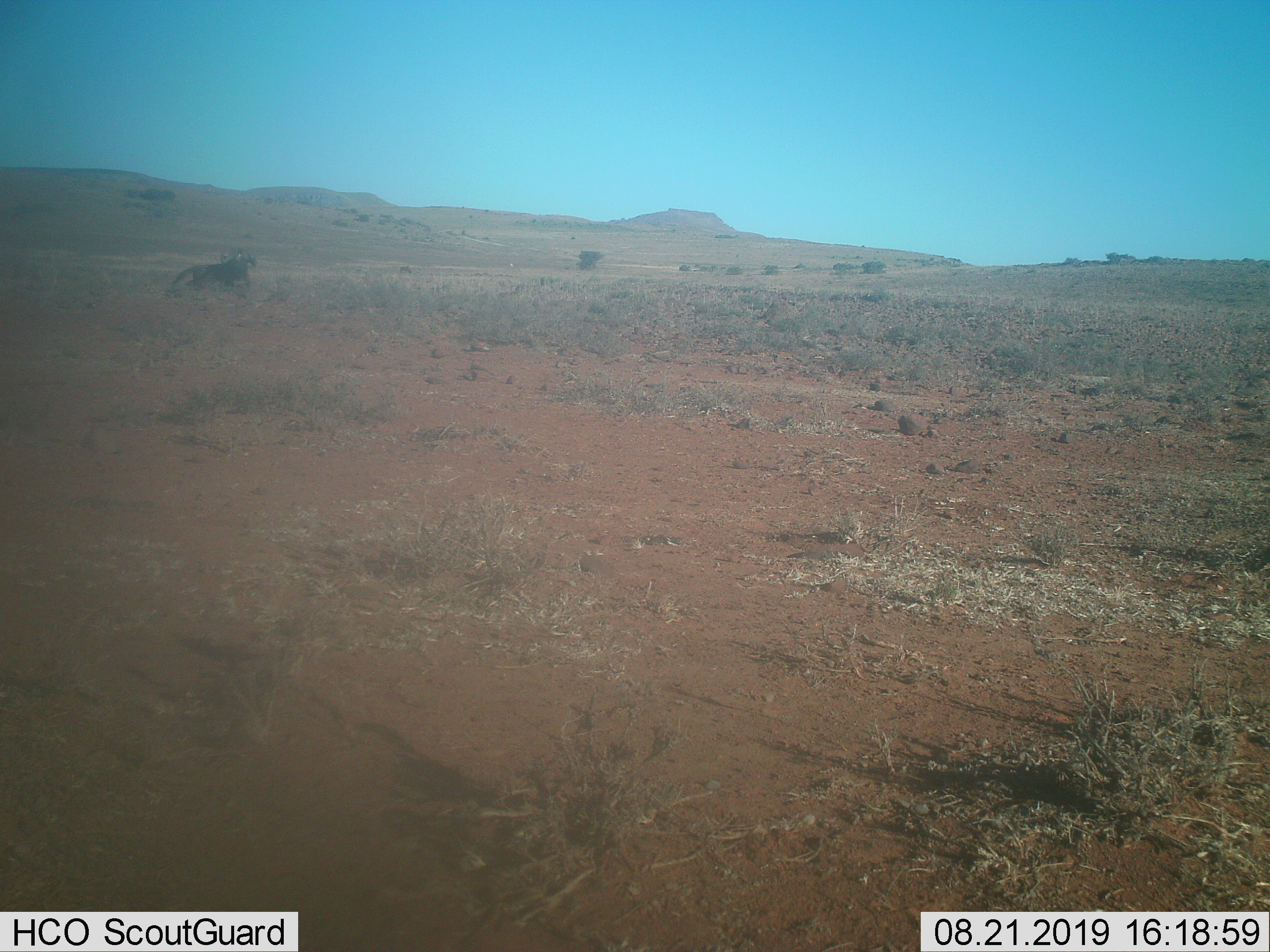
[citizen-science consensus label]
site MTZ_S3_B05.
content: unidentified animal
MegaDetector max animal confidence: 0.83